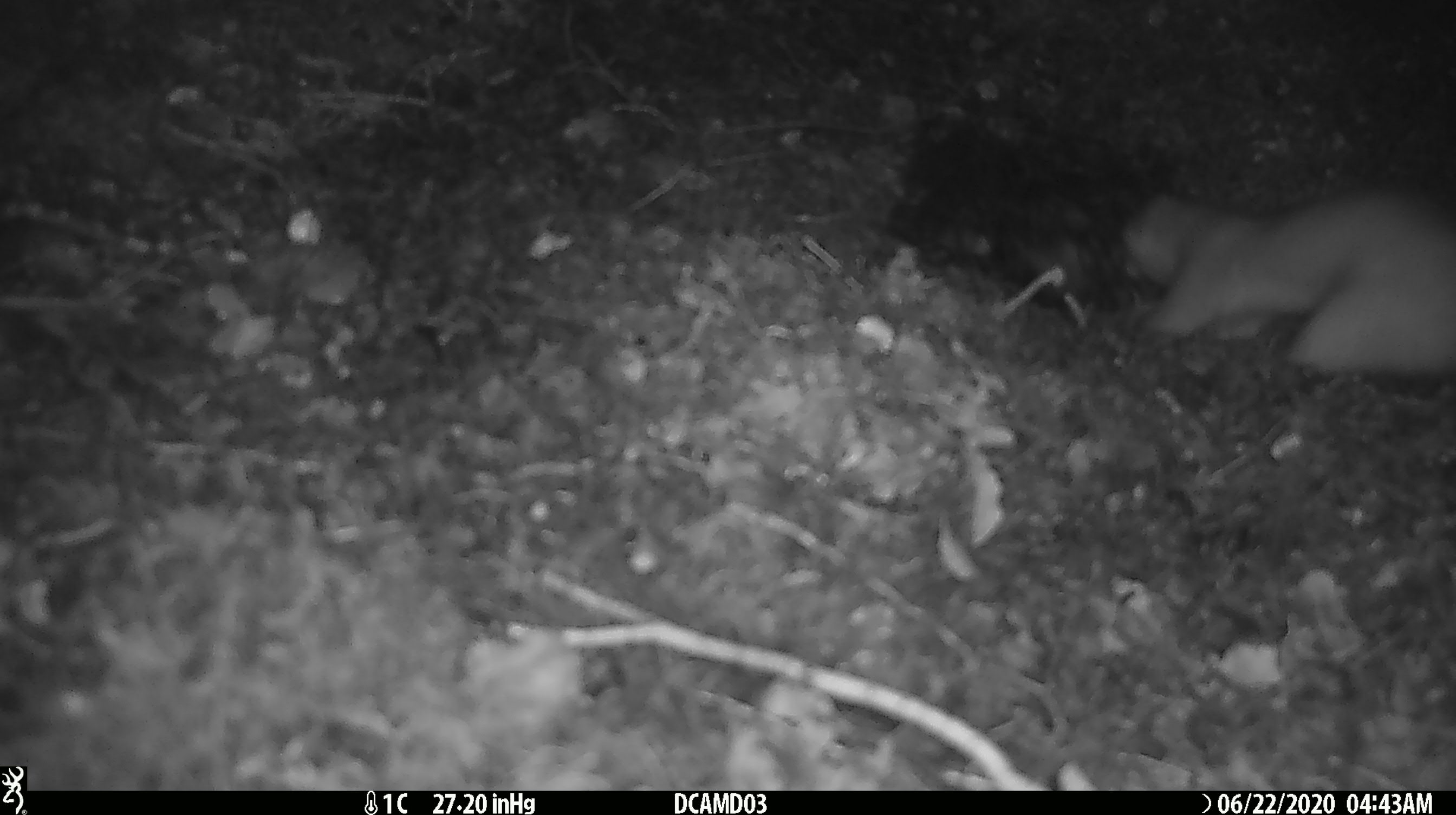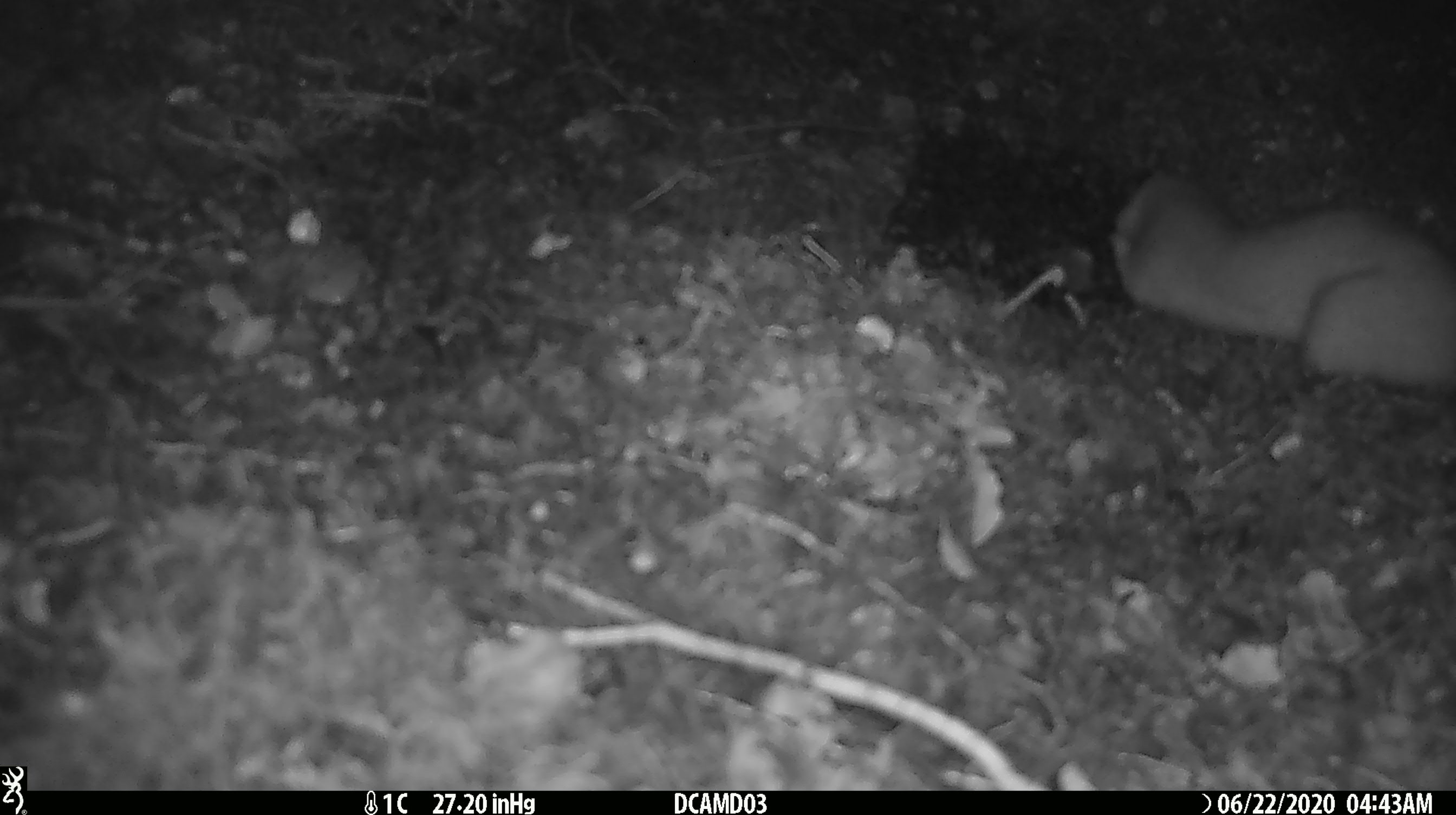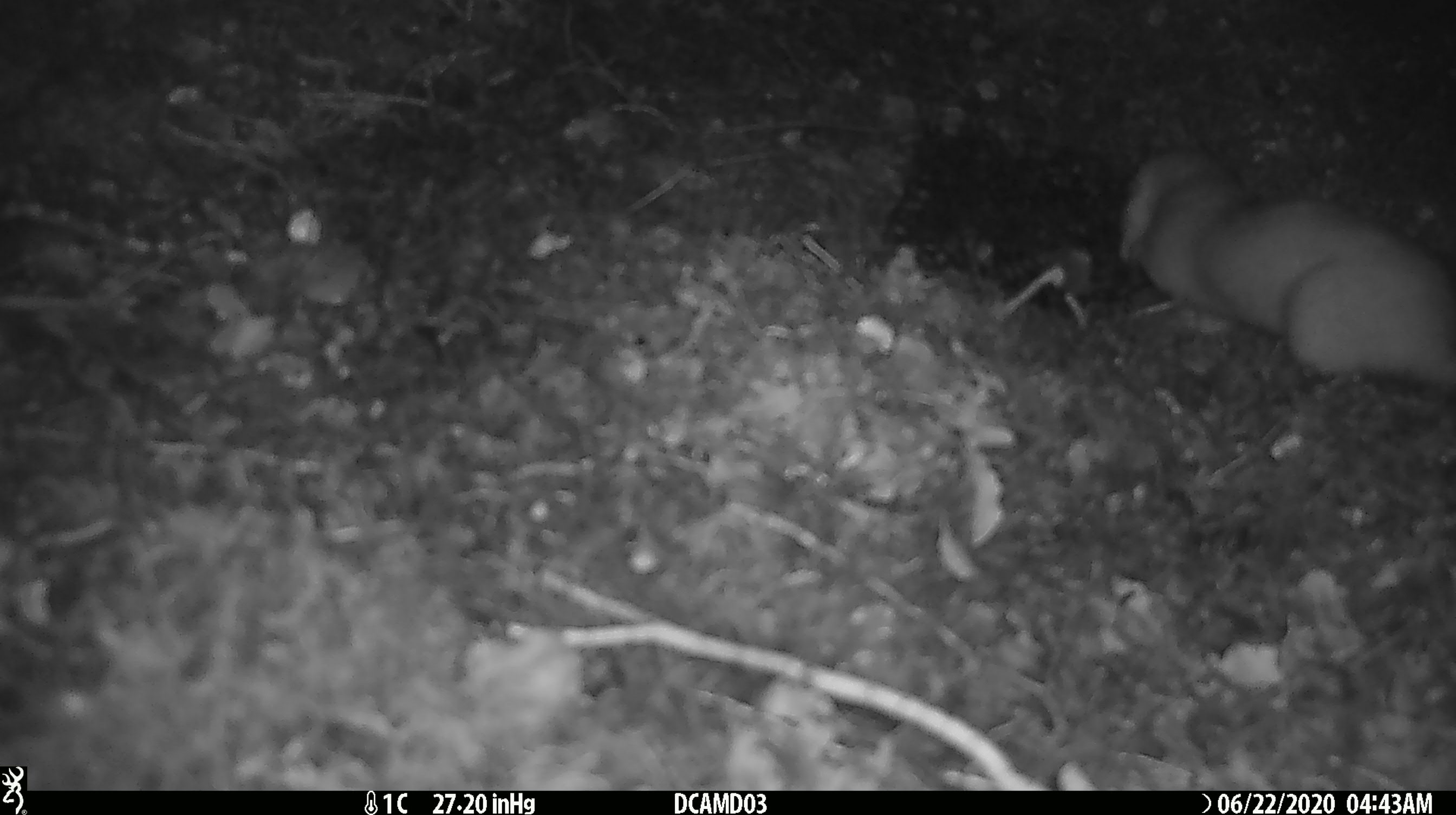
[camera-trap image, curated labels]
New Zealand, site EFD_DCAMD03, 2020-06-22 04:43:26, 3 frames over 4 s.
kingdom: Animalia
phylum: Chordata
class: Mammalia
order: Carnivora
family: Mustelidae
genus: Mustela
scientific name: Mustela erminea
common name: stoat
Stoat (Mustela erminea).